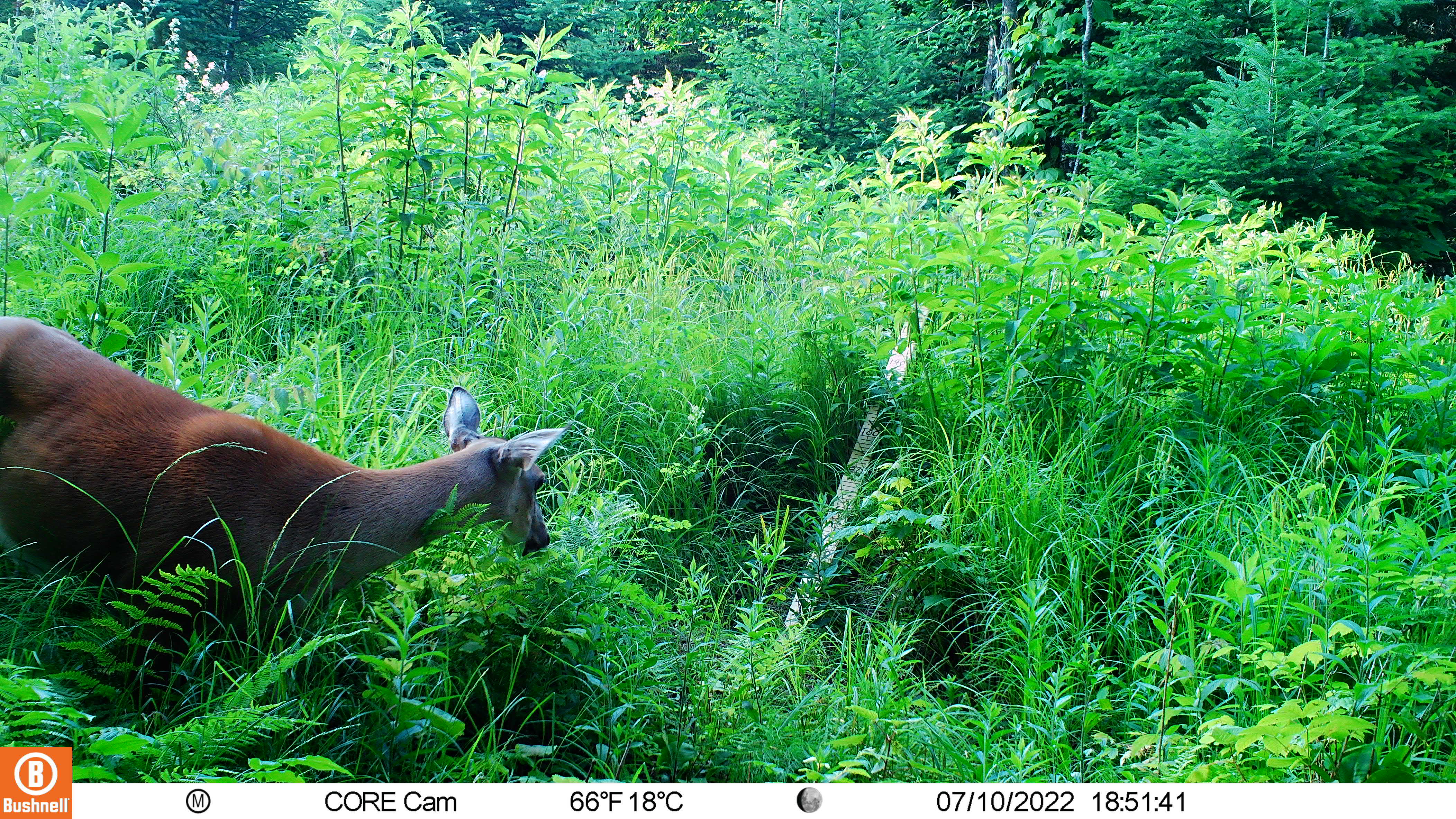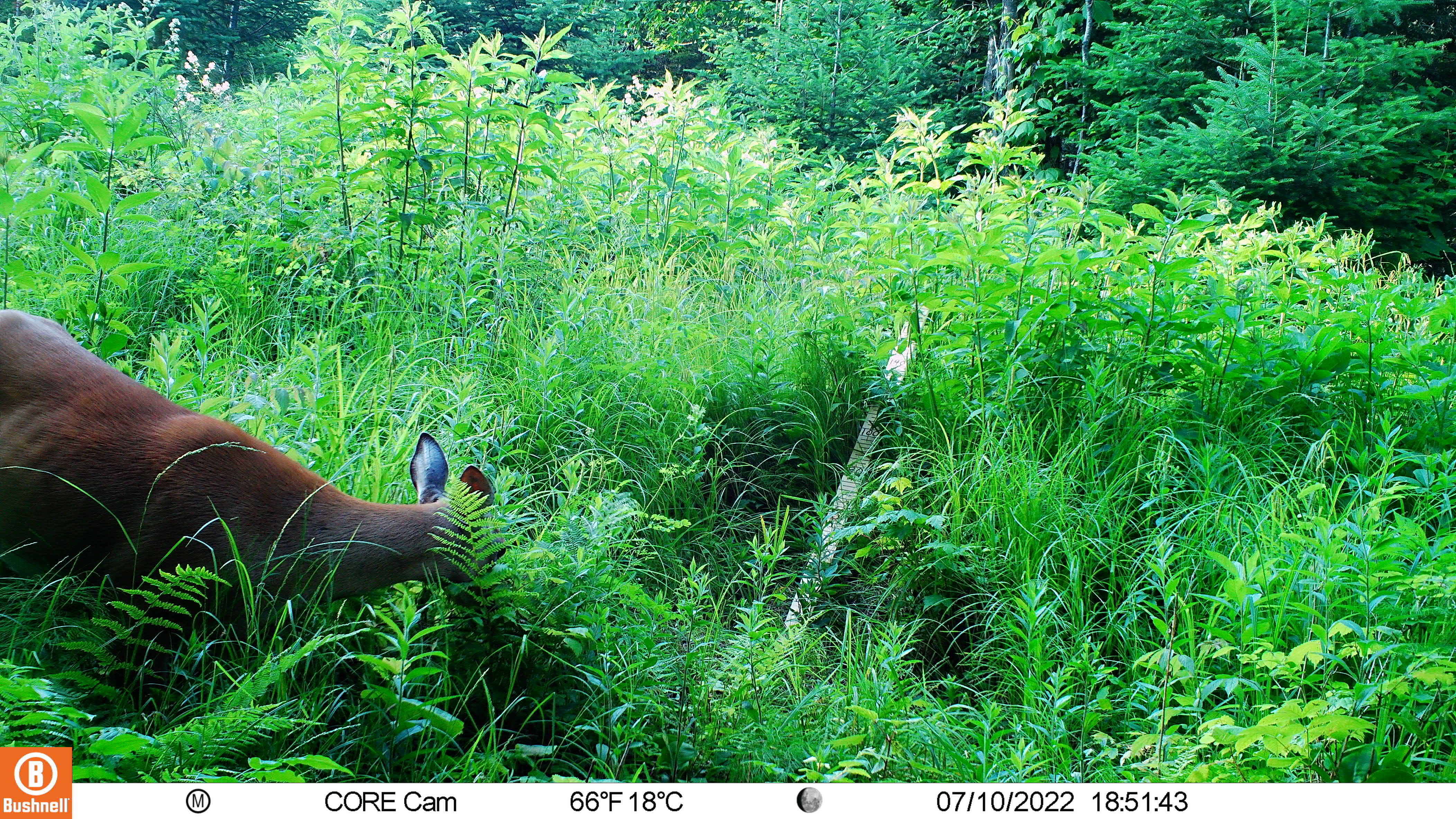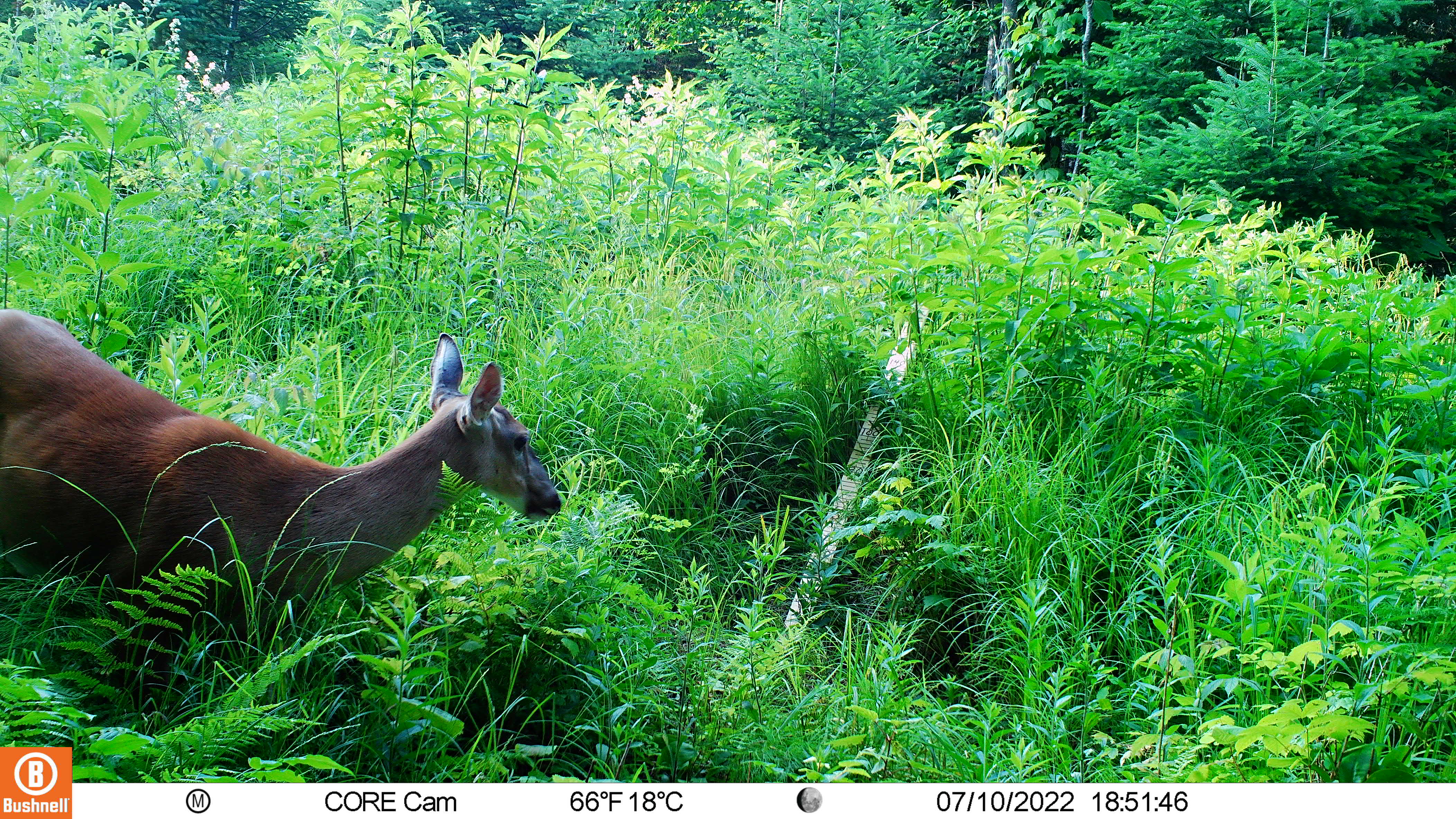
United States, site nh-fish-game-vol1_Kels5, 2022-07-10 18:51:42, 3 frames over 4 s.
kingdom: Animalia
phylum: Chordata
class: Mammalia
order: Artiodactyla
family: Cervidae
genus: Odocoileus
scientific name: Odocoileus virginianus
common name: white-tailed deer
White-tailed deer (Odocoileus virginianus).